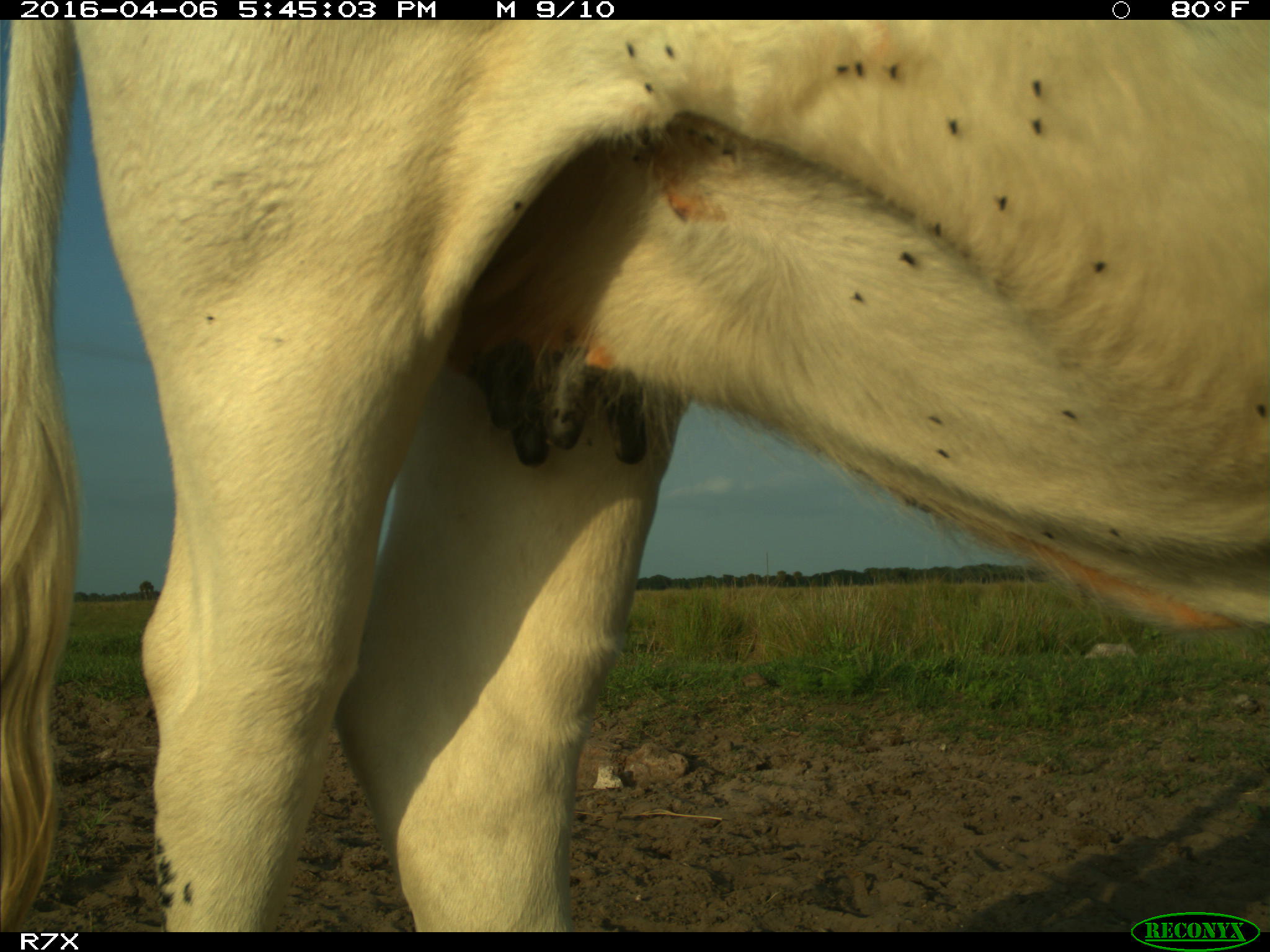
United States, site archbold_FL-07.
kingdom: Animalia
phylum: Chordata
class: Mammalia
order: Artiodactyla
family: Bovidae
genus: Bos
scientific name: Bos taurus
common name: domestic cow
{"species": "Bos taurus (domestic cow)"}